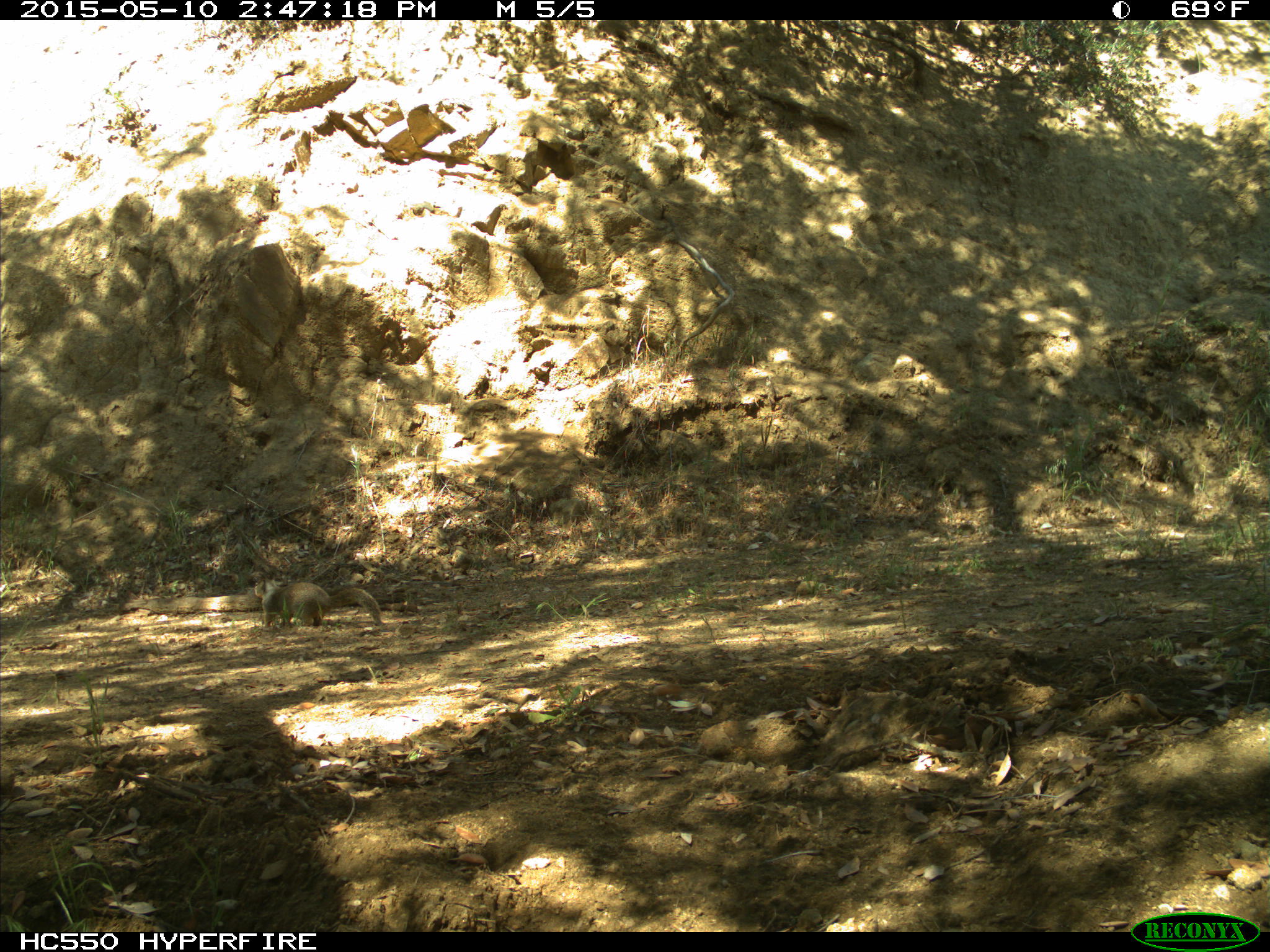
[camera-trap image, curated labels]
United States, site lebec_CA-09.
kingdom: Animalia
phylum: Chordata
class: Mammalia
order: Rodentia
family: Sciuridae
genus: Otospermophilus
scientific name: Otospermophilus beecheyi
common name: california ground squirrel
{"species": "Otospermophilus beecheyi (california ground squirrel)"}